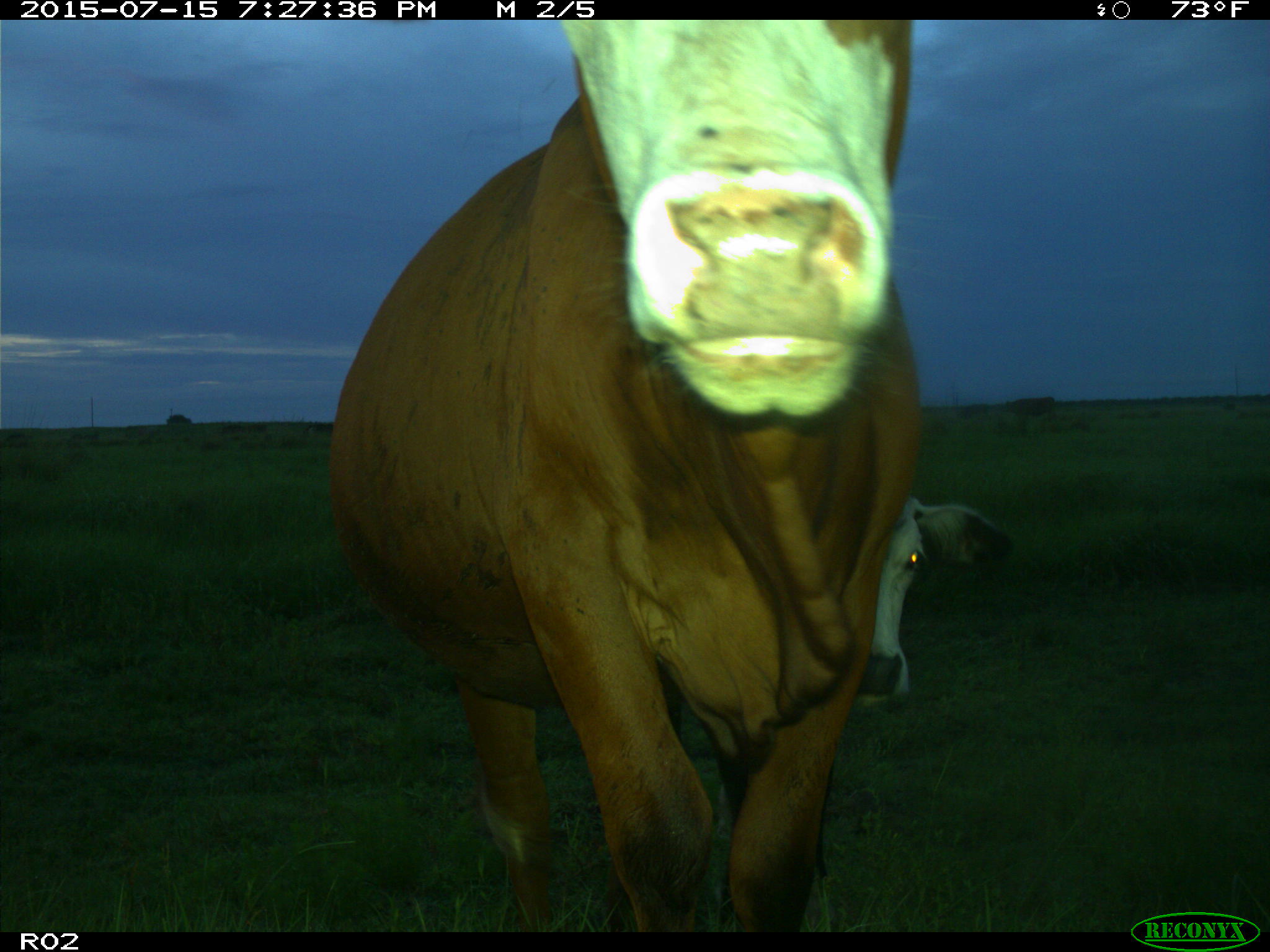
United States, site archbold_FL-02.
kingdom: Animalia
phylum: Chordata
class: Mammalia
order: Artiodactyla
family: Bovidae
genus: Bos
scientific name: Bos taurus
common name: domestic cow